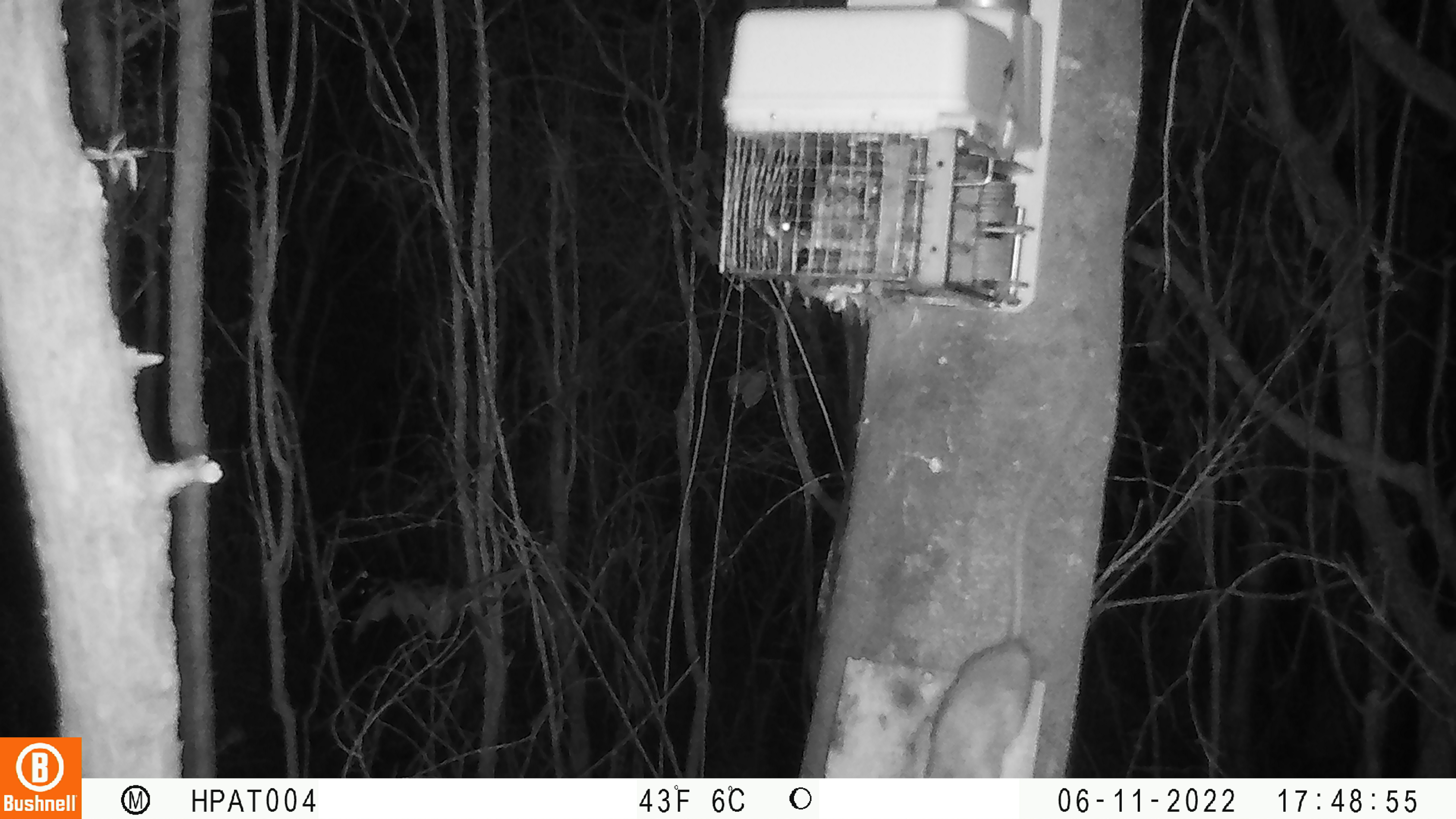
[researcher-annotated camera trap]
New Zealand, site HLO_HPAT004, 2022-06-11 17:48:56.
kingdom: Animalia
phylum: Chordata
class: Mammalia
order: Rodentia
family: Muridae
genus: Rattus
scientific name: Rattus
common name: rat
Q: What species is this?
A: Rat (Rattus).